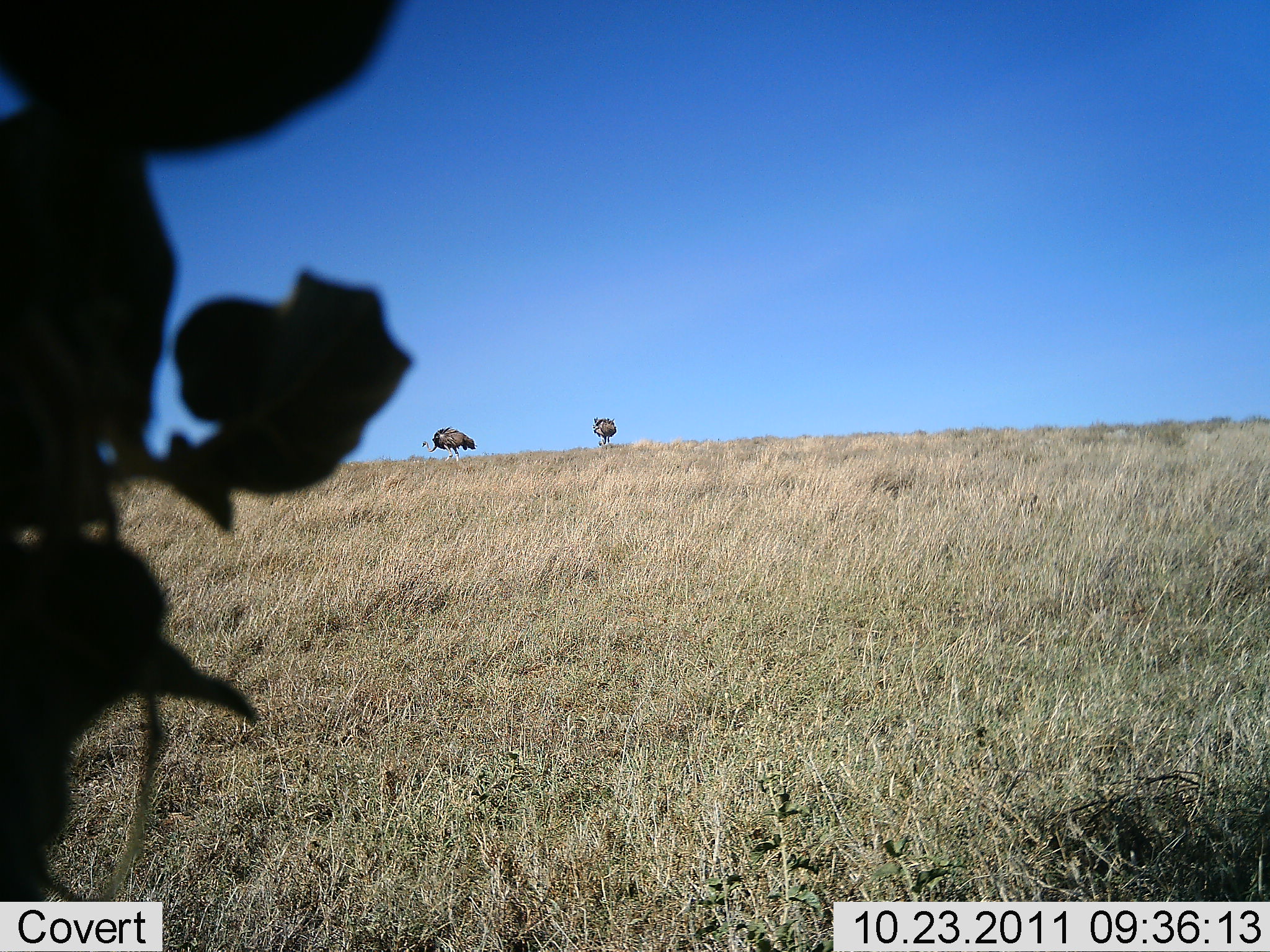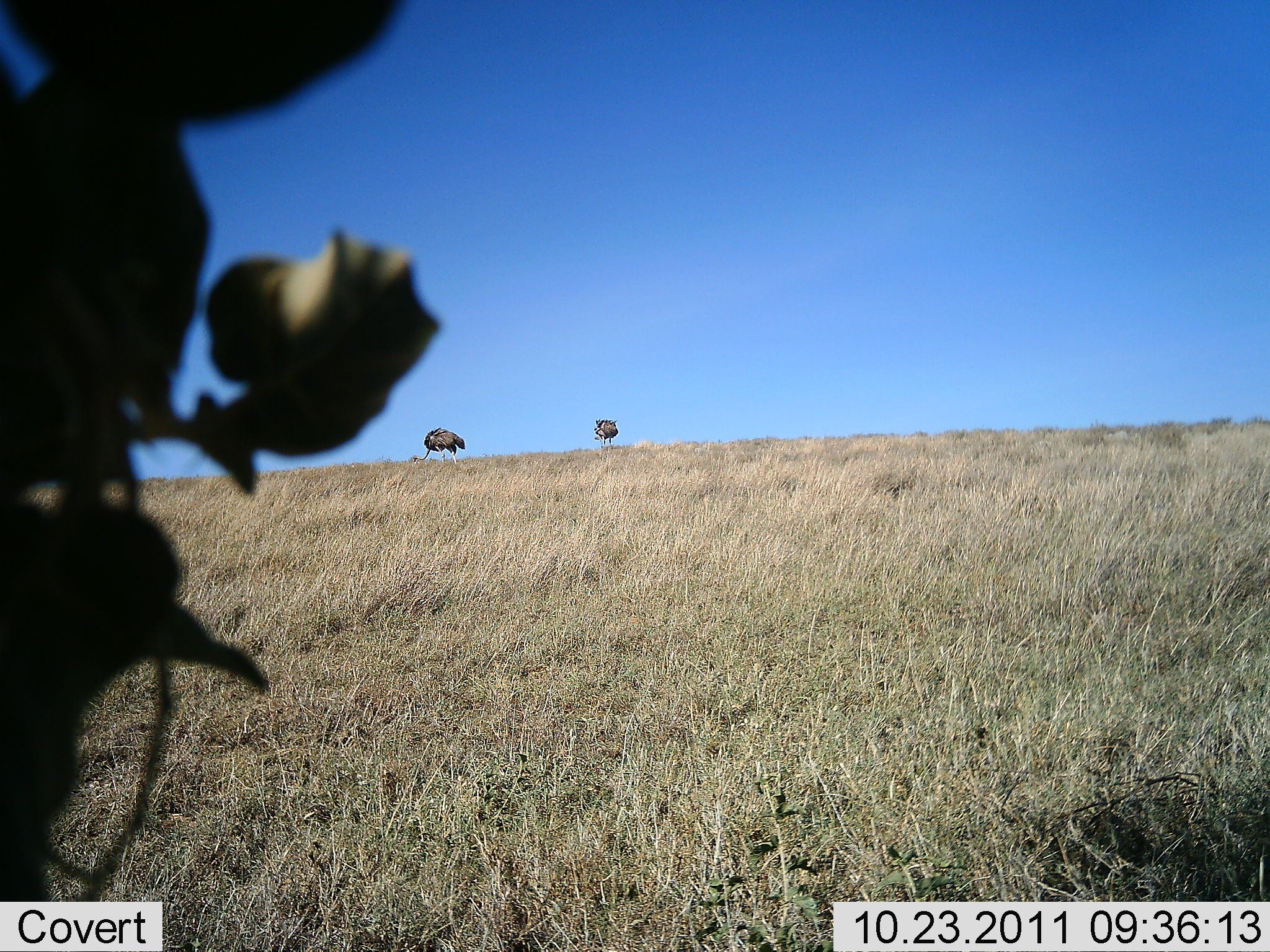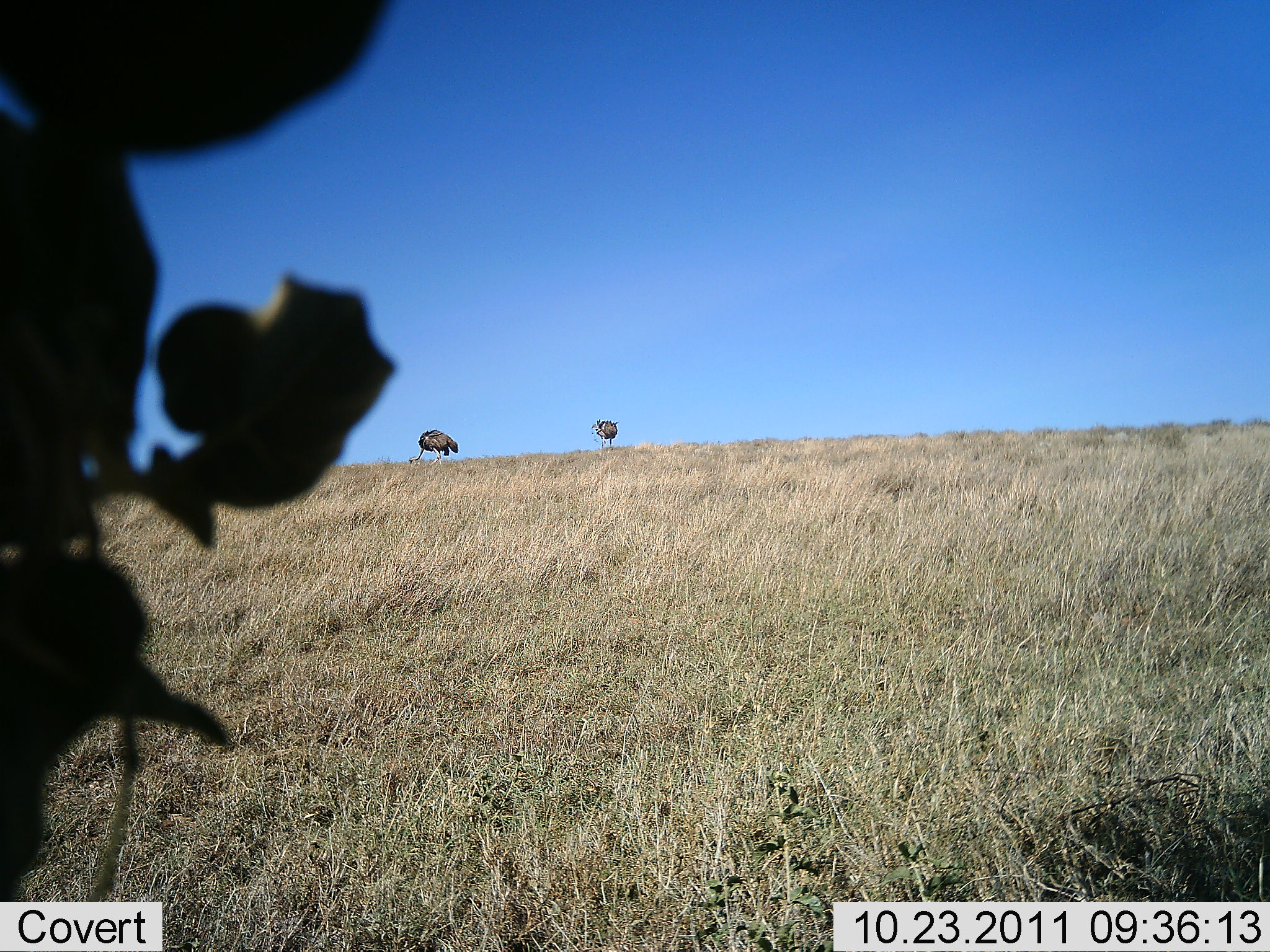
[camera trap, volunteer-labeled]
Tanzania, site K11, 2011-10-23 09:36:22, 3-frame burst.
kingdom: Animalia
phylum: Chordata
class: Aves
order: Struthioniformes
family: Struthionidae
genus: Struthio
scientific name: Struthio camelus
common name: ostrich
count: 2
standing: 18%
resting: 0%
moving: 45%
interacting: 0%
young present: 0%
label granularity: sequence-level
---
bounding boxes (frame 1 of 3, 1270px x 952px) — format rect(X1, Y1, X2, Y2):
animal: rect(420, 426, 477, 464); rect(591, 414, 618, 446)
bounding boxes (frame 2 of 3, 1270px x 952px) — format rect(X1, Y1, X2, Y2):
animal: rect(411, 427, 466, 463); rect(589, 415, 620, 447)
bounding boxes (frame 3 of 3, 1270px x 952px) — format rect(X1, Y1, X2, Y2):
animal: rect(406, 427, 460, 466); rect(589, 417, 618, 448)